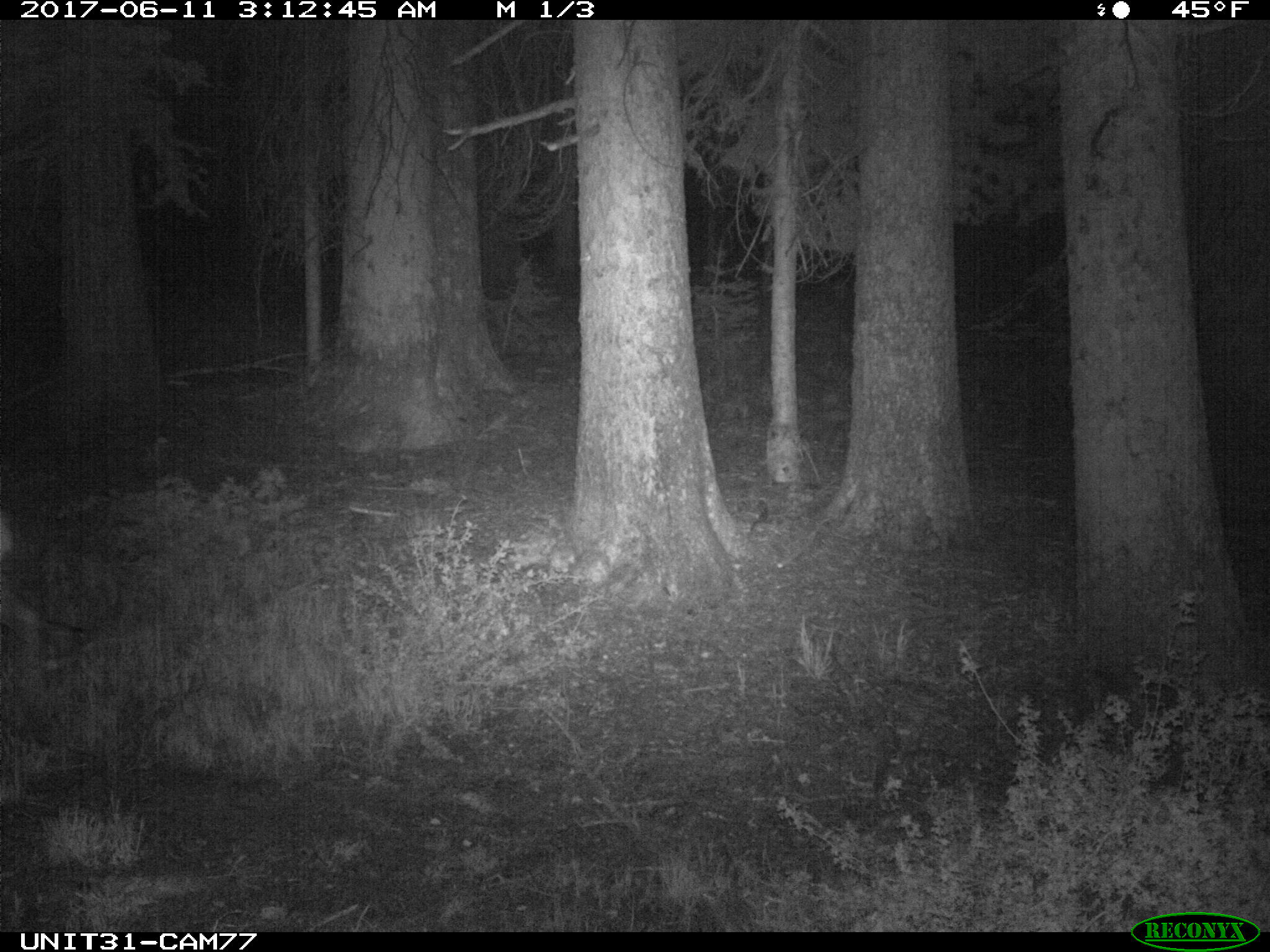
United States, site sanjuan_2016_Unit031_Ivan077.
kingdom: Animalia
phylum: Chordata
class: Mammalia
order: Artiodactyla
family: Cervidae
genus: Odocoileus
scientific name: Odocoileus hemionus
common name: mule deer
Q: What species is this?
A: Odocoileus hemionus (mule deer).